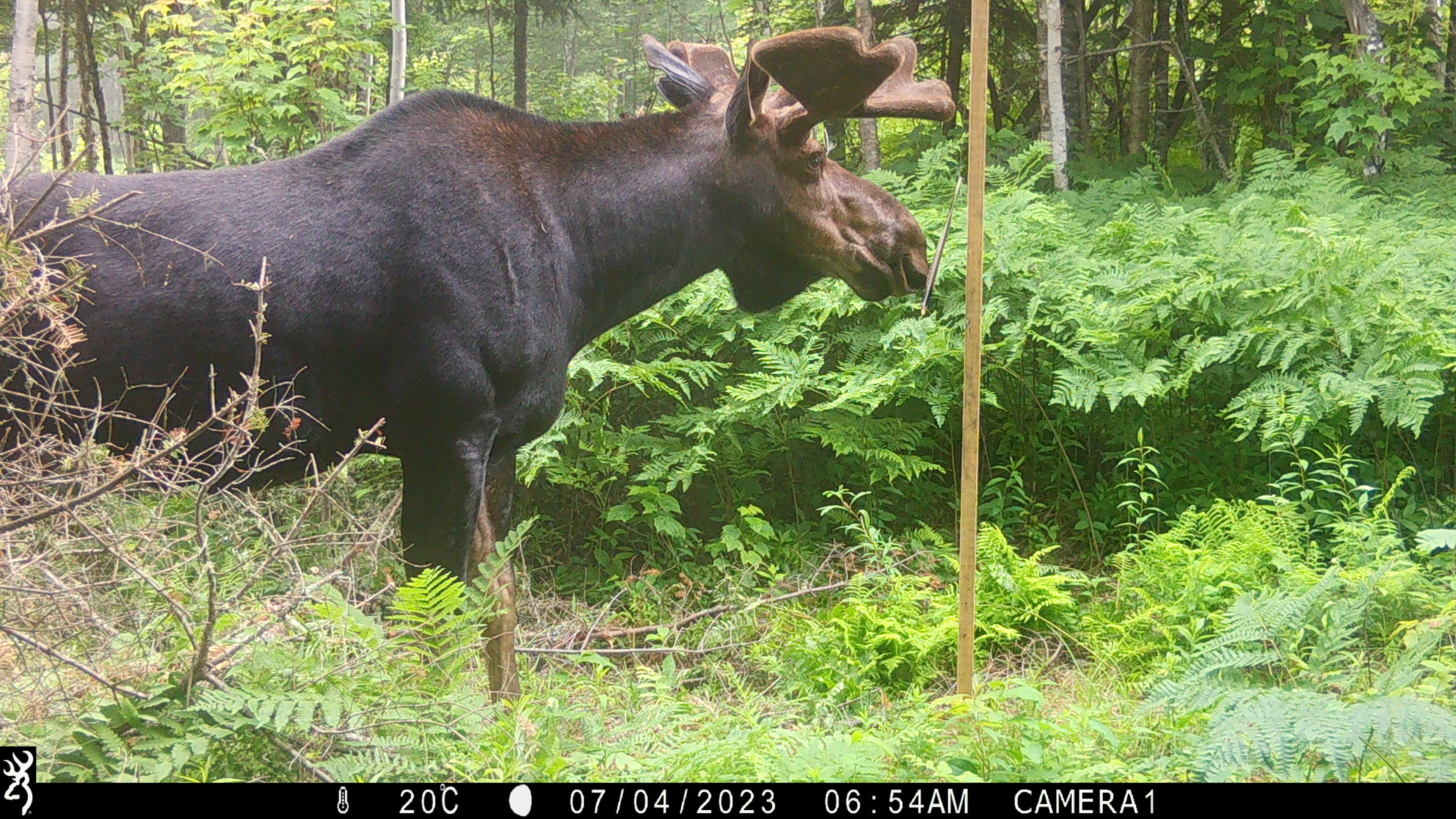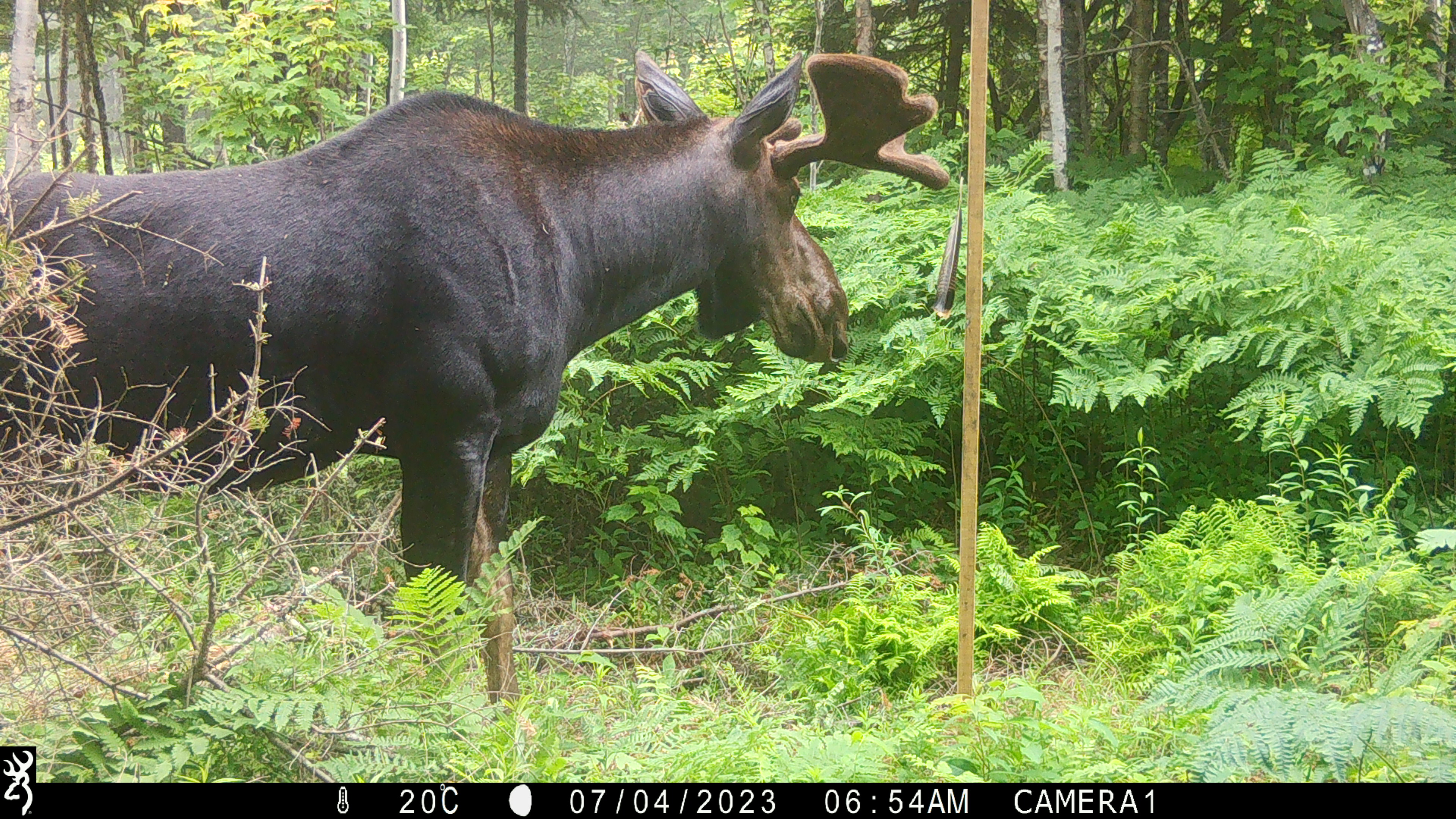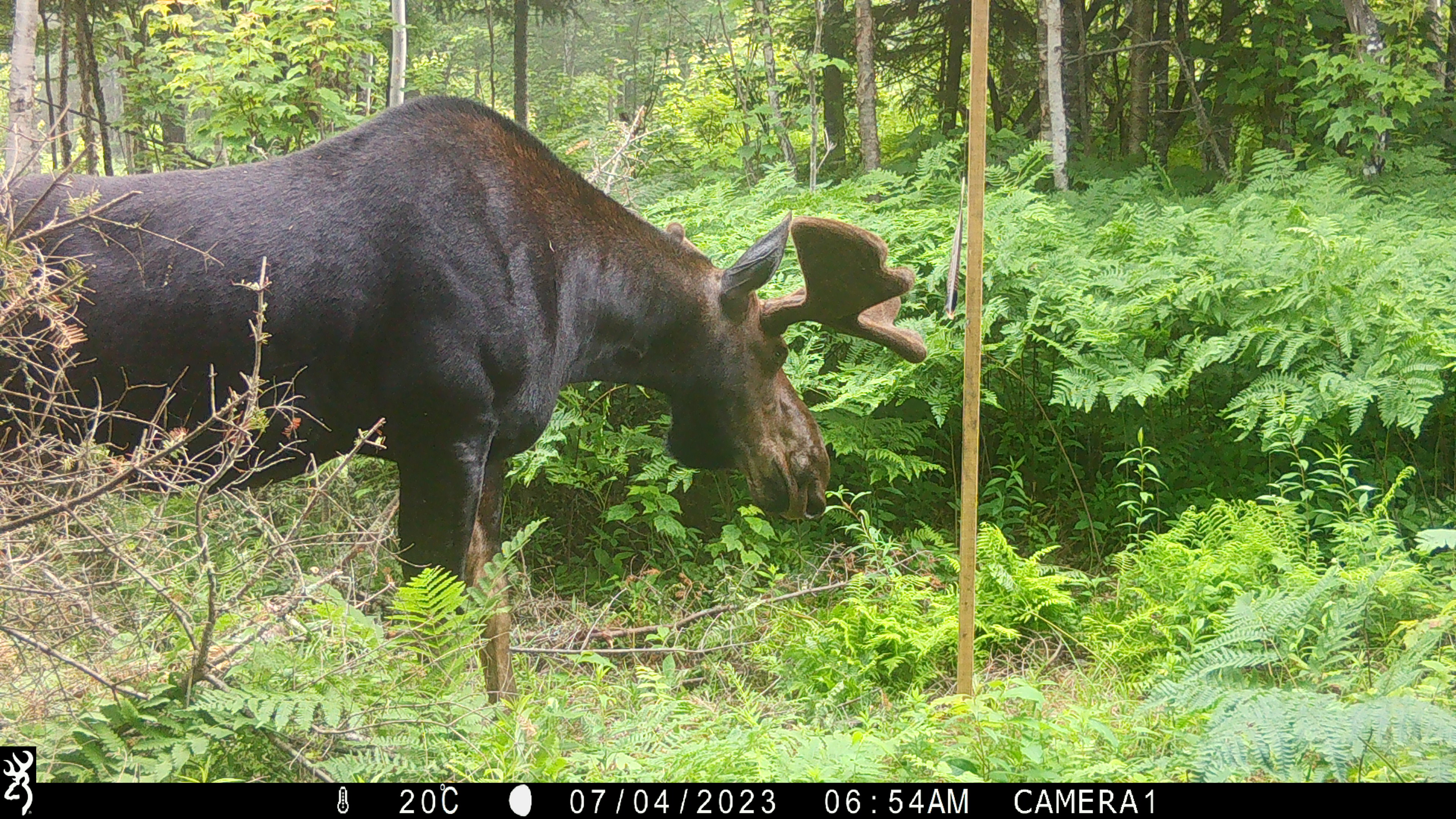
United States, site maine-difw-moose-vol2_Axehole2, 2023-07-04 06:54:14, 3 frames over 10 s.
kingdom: Animalia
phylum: Chordata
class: Mammalia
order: Artiodactyla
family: Cervidae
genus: Alces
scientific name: Alces alces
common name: moose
Moose (Alces alces).